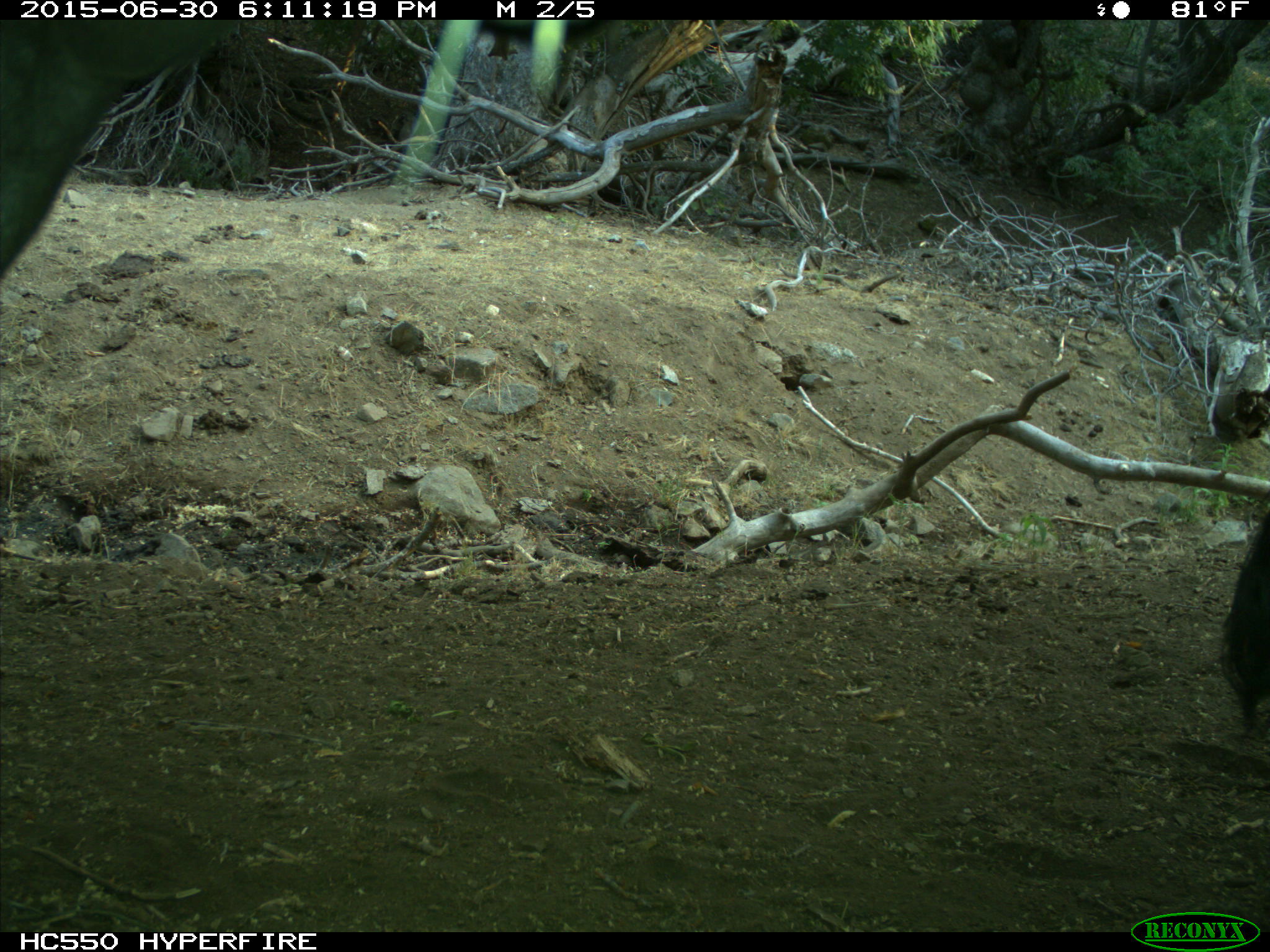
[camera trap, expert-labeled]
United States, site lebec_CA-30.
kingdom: Animalia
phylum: Chordata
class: Mammalia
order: Artiodactyla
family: Bovidae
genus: Bos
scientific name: Bos taurus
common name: domestic cow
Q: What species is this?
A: Bos taurus (domestic cow).